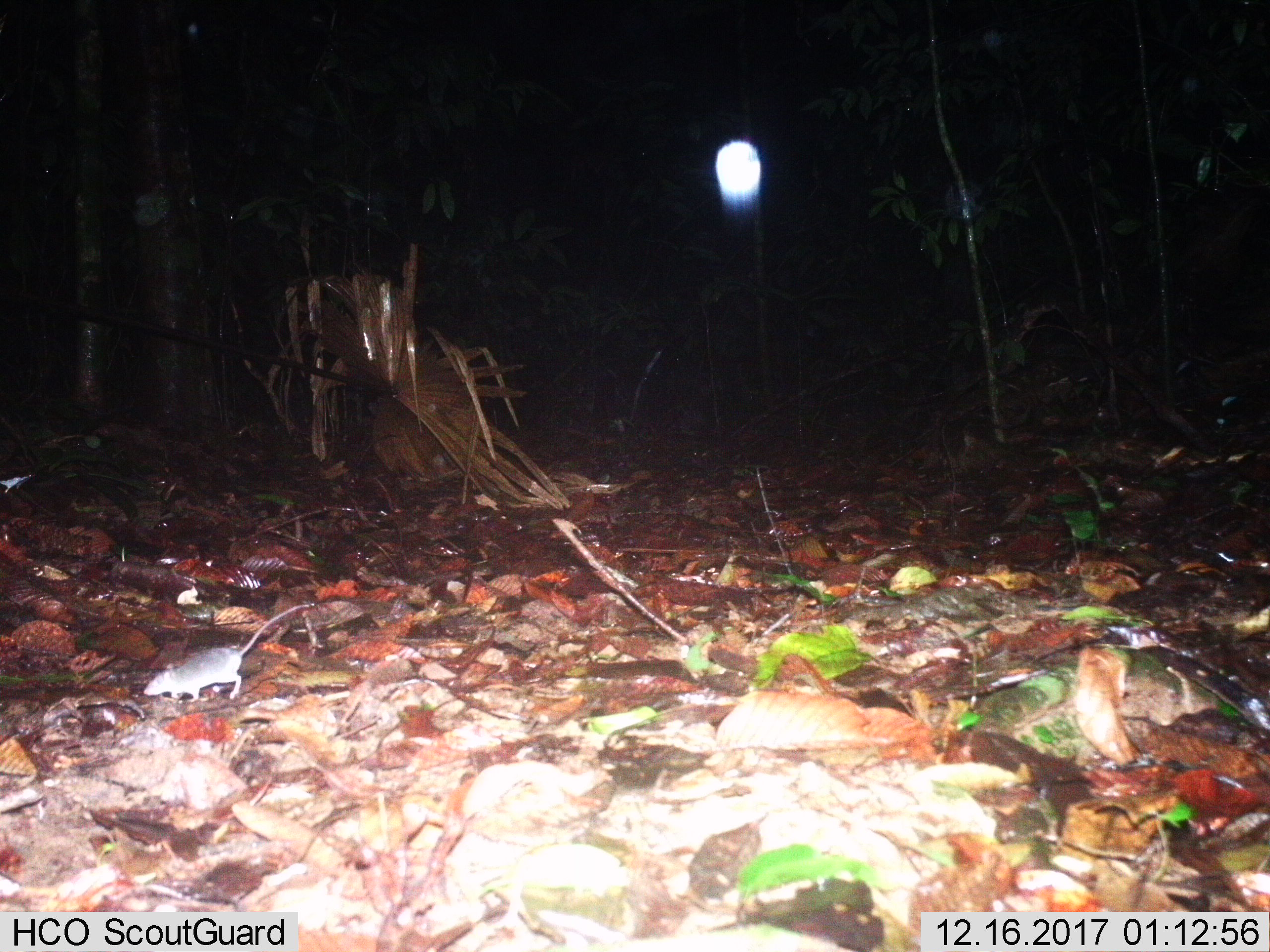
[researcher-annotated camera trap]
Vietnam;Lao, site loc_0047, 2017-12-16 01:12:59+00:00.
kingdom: Animalia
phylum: Chordata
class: Mammalia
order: Rodentia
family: Muridae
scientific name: Muridae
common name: old-world mice and rats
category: unidentified murid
Unidentified murid (old-world mice and rats) (Muridae). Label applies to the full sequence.